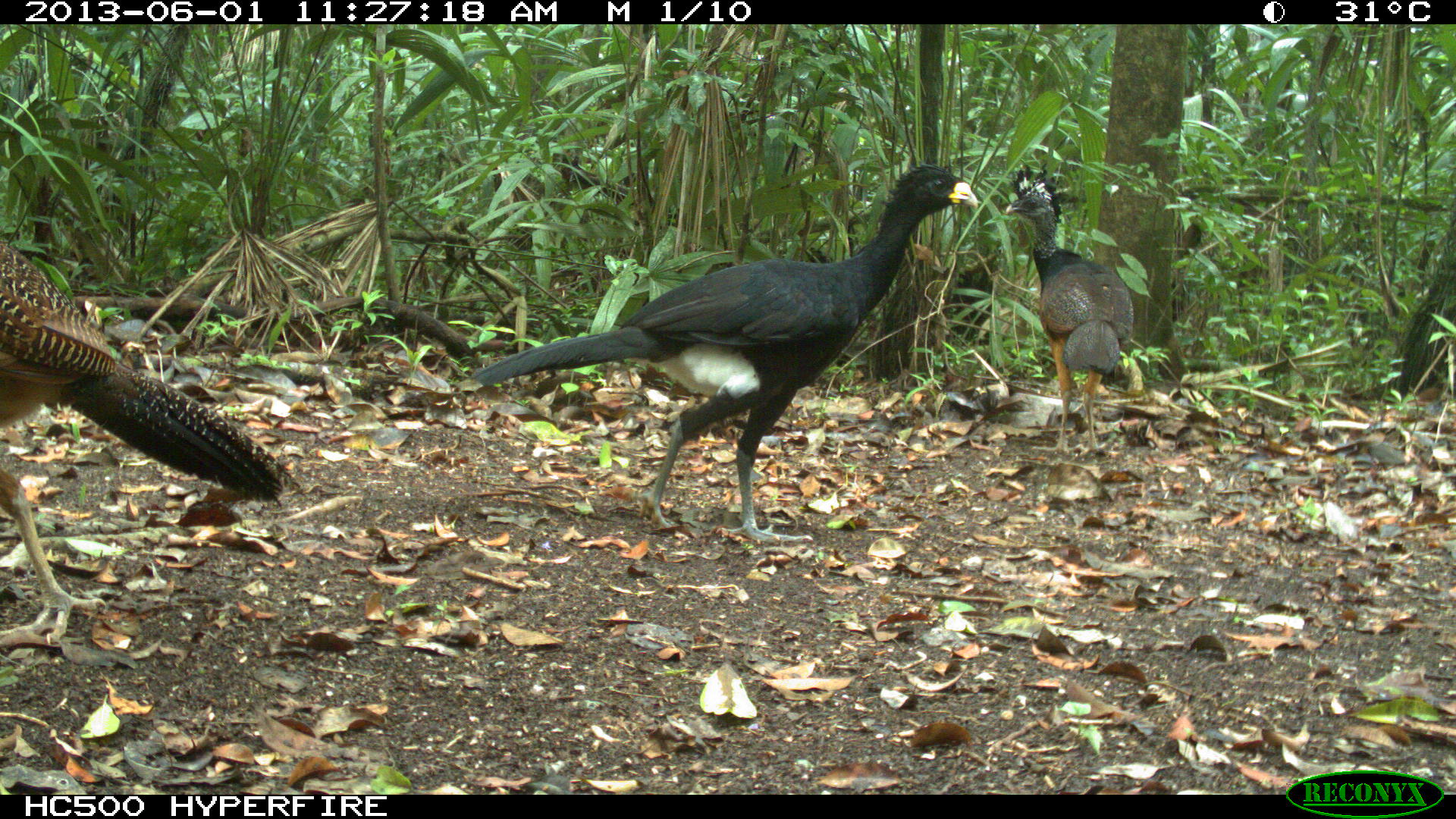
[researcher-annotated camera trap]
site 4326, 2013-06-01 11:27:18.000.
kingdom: Animalia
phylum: Chordata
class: Aves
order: Galliformes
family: Cracidae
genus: Crax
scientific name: Crax rubra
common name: great curassow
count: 3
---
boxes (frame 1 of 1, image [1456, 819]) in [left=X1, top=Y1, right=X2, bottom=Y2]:
crax rubra: [left=470, top=160, right=978, bottom=543]; [left=0, top=239, right=300, bottom=641]; [left=1005, top=164, right=1133, bottom=456]